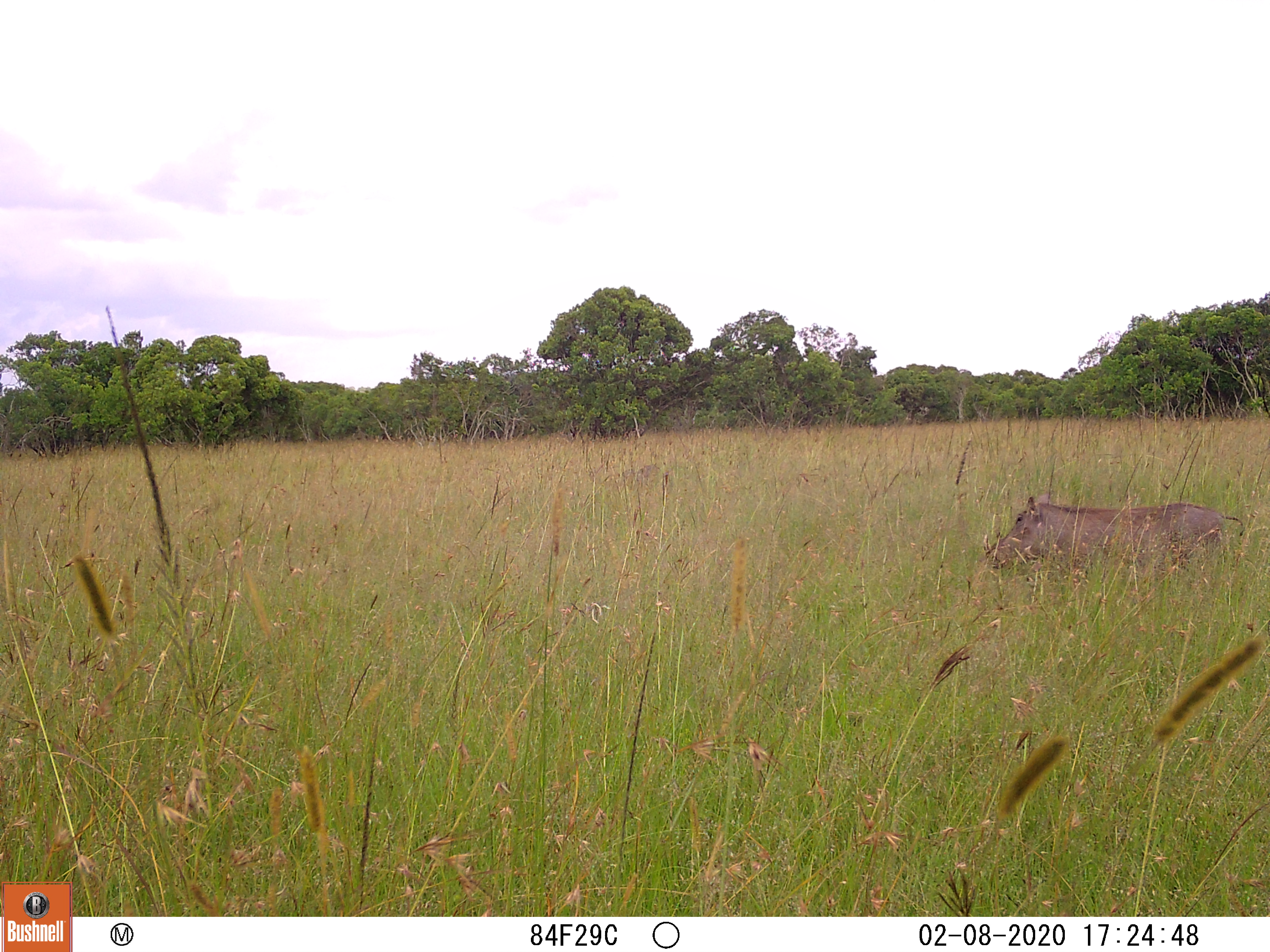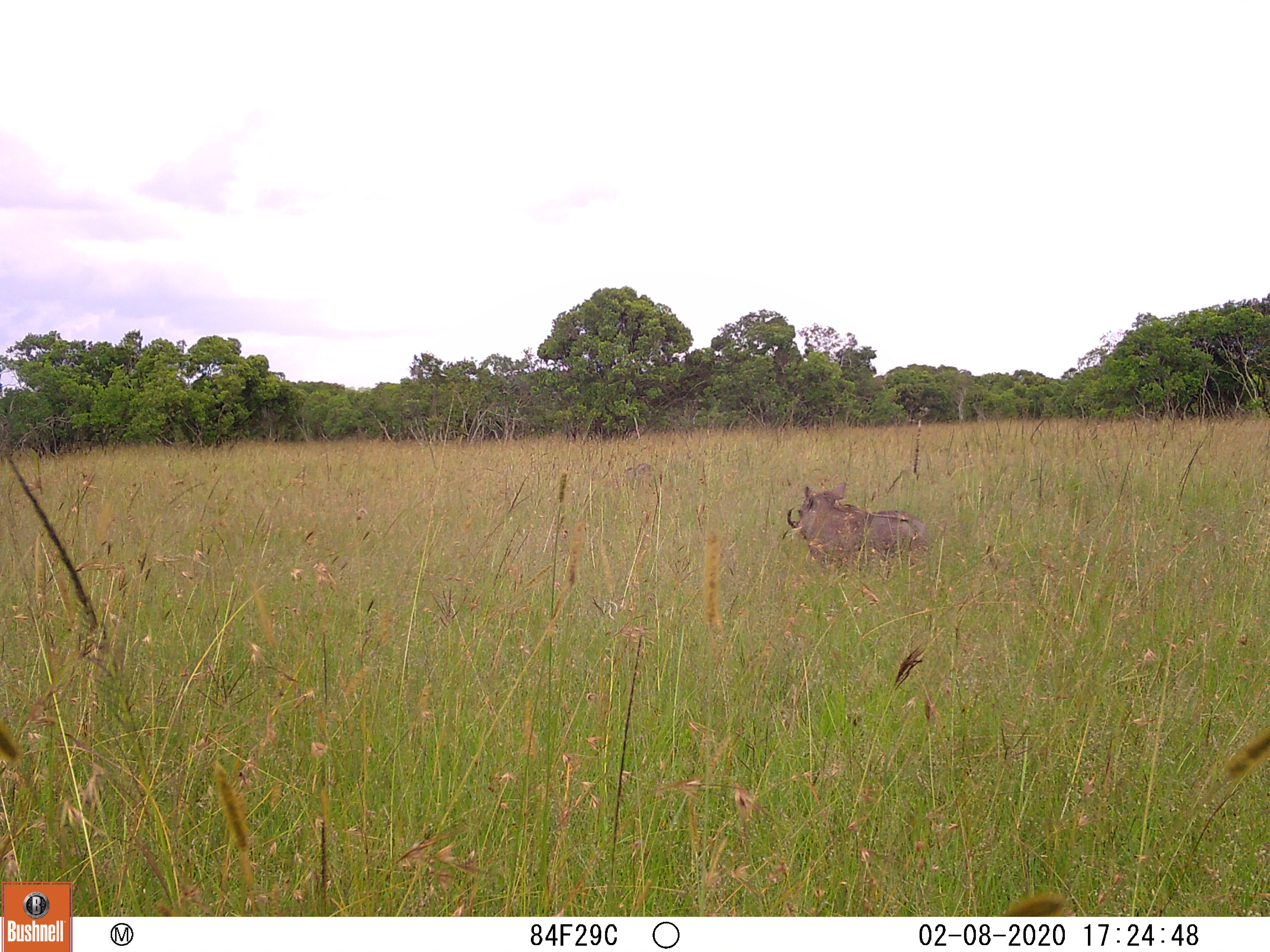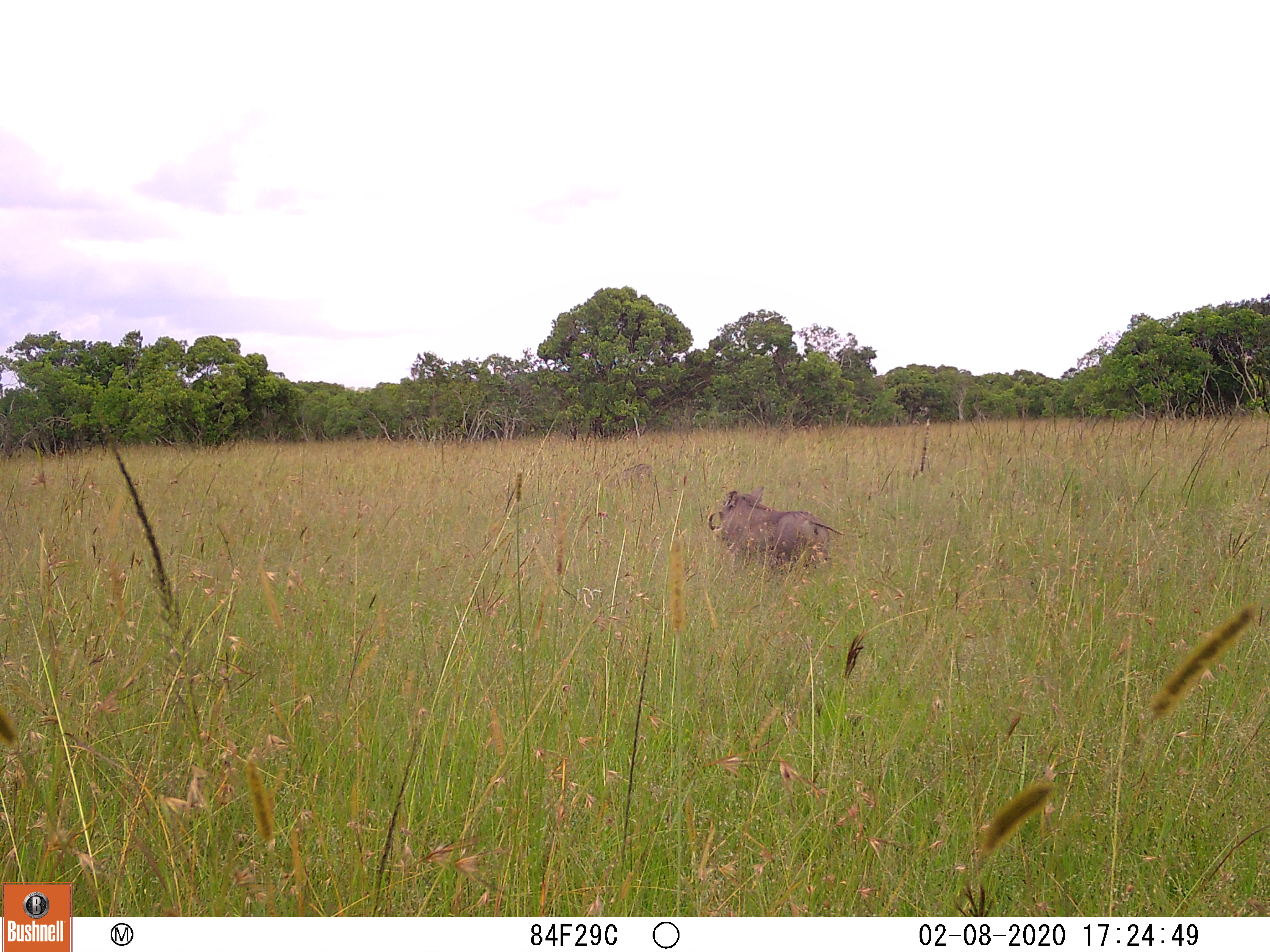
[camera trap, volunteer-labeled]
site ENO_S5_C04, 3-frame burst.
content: unidentified animal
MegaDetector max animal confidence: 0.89